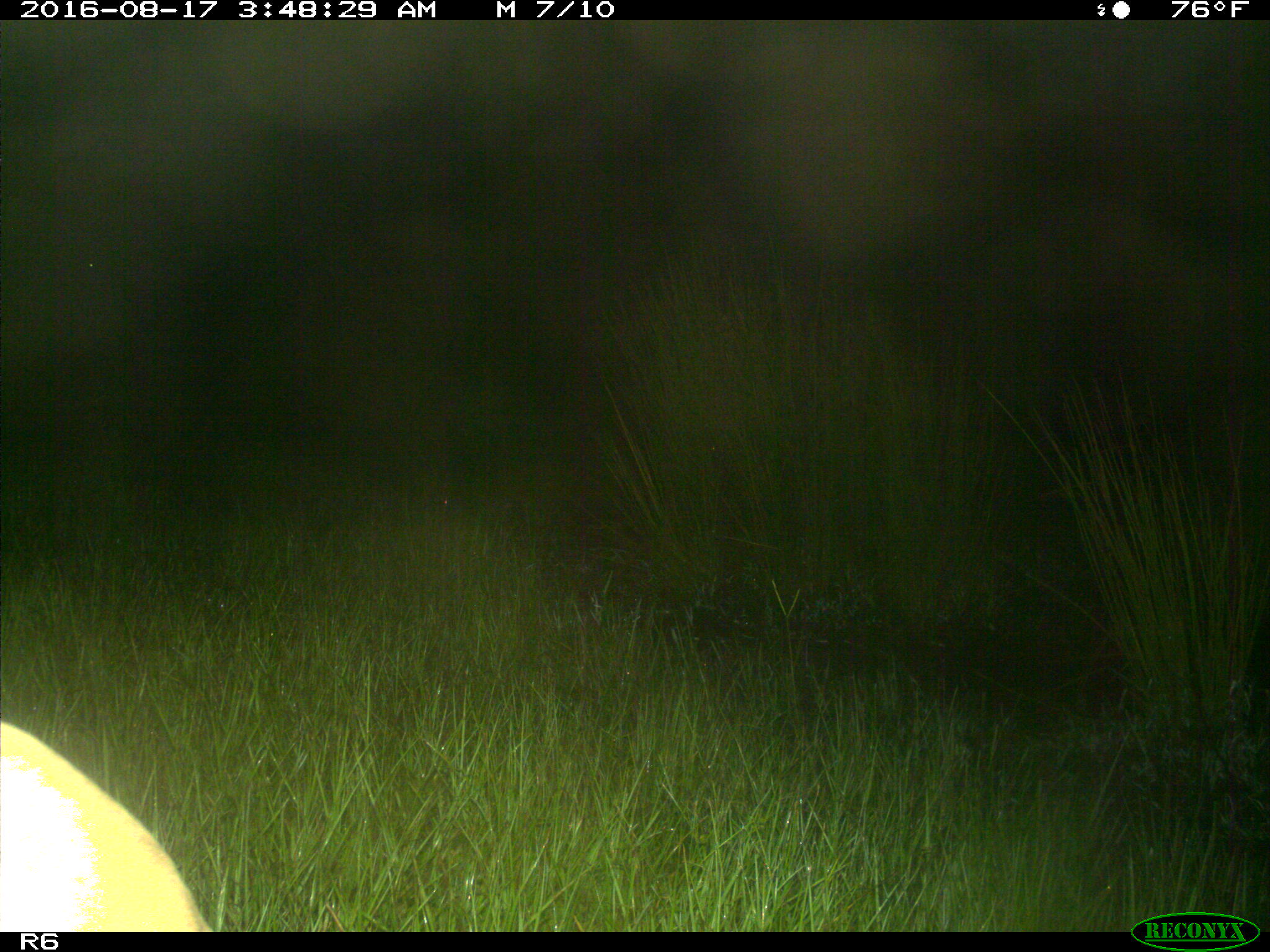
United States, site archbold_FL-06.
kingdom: Animalia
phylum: Chordata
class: Mammalia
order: Artiodactyla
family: Bovidae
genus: Bos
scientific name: Bos taurus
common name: domestic cow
Bos taurus (domestic cow).